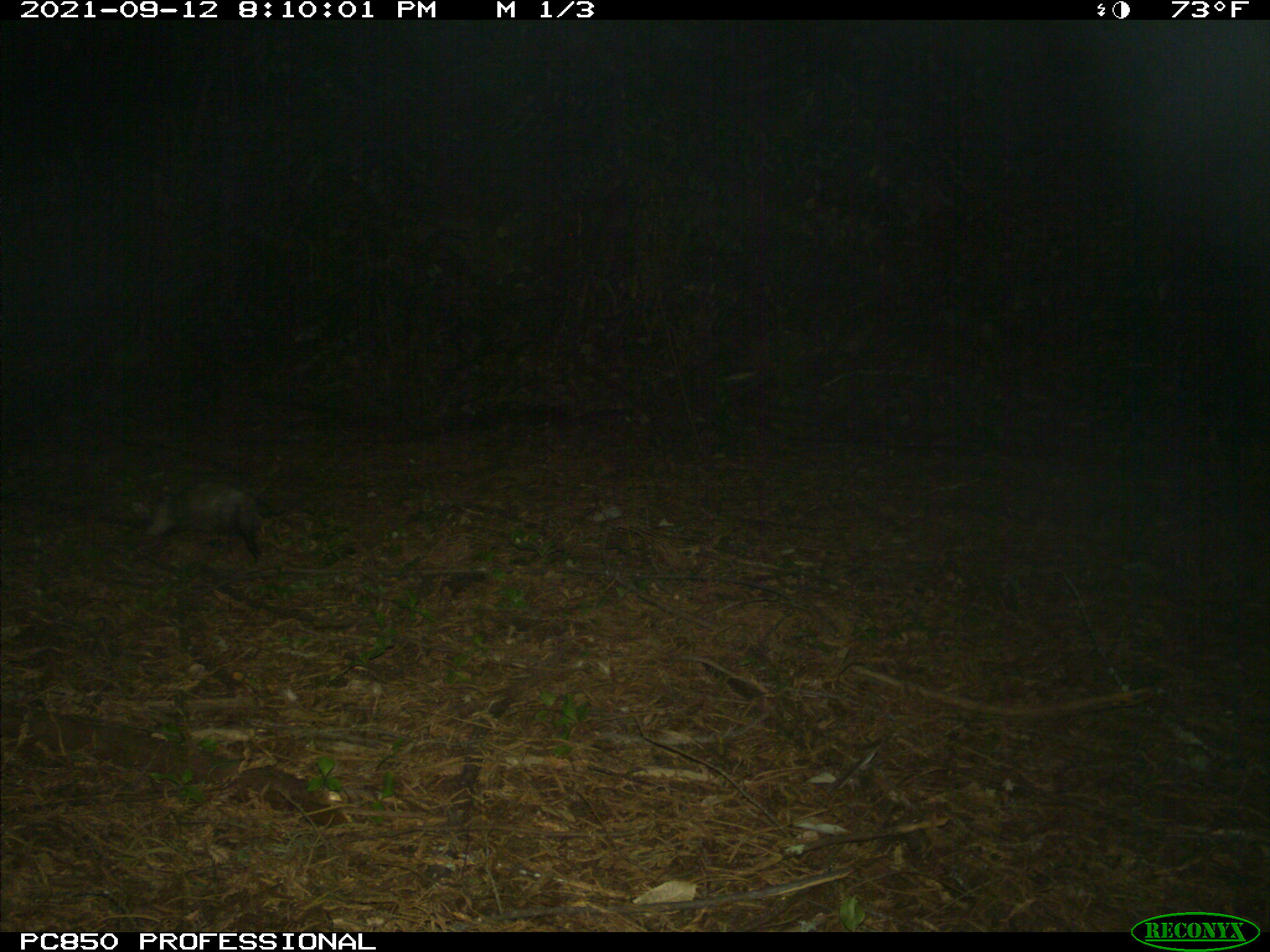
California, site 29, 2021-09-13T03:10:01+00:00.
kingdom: Animalia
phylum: Chordata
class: Mammalia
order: Didelphimorphia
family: Didelphidae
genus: Didelphis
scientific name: Didelphis virginiana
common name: virginia opossum